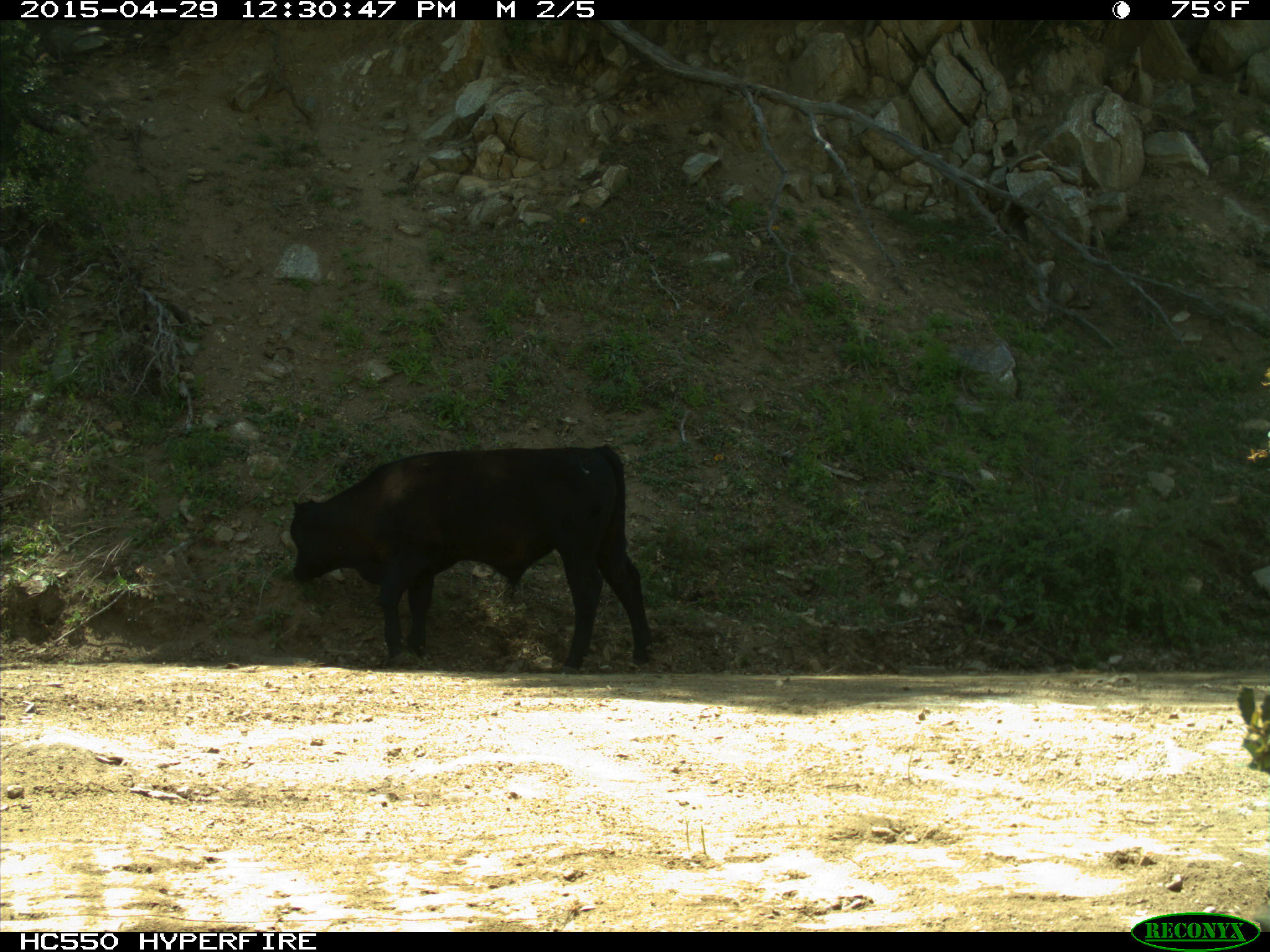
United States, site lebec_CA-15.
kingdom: Animalia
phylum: Chordata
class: Mammalia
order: Artiodactyla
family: Bovidae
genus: Bos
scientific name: Bos taurus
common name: domestic cow